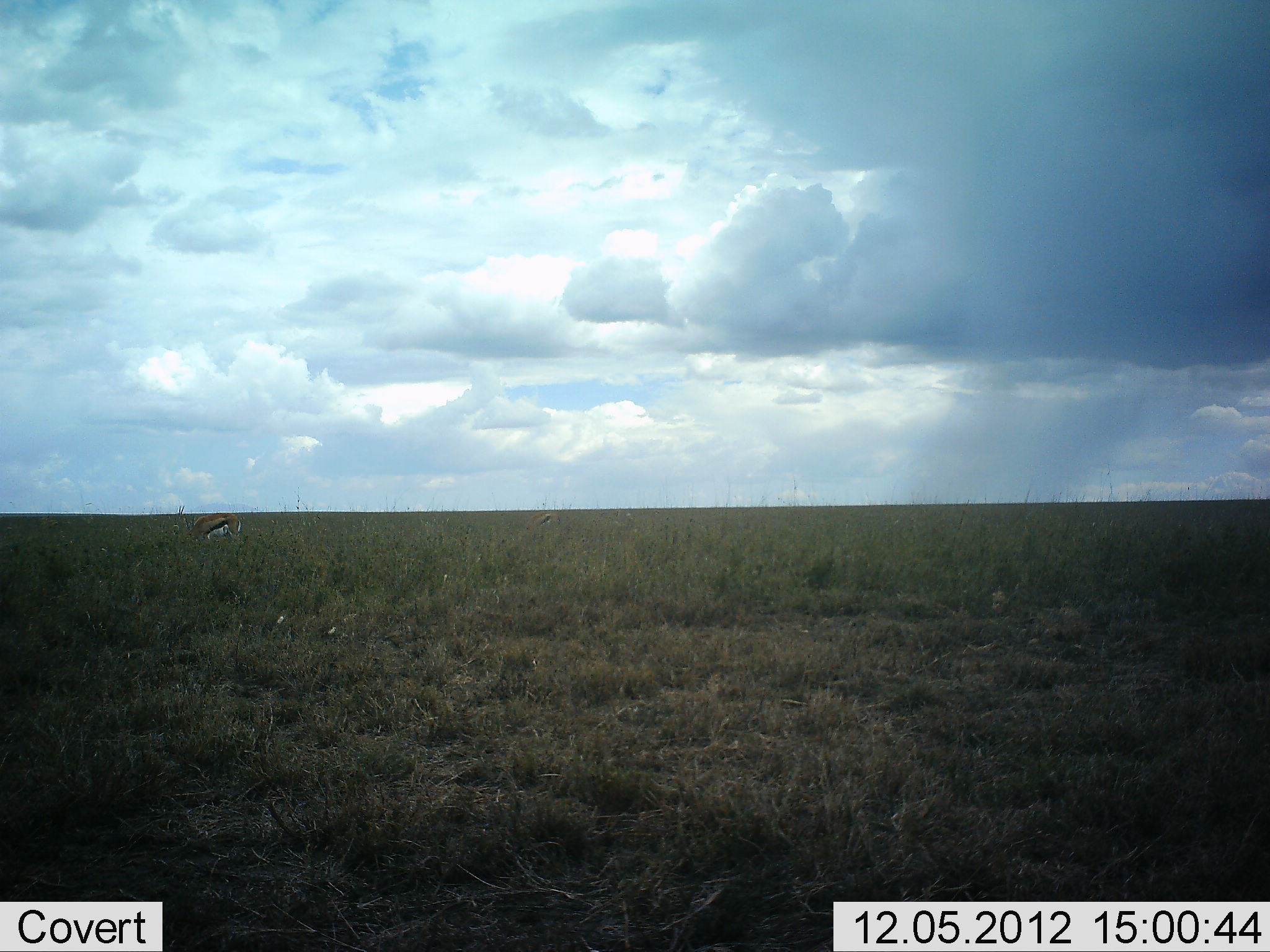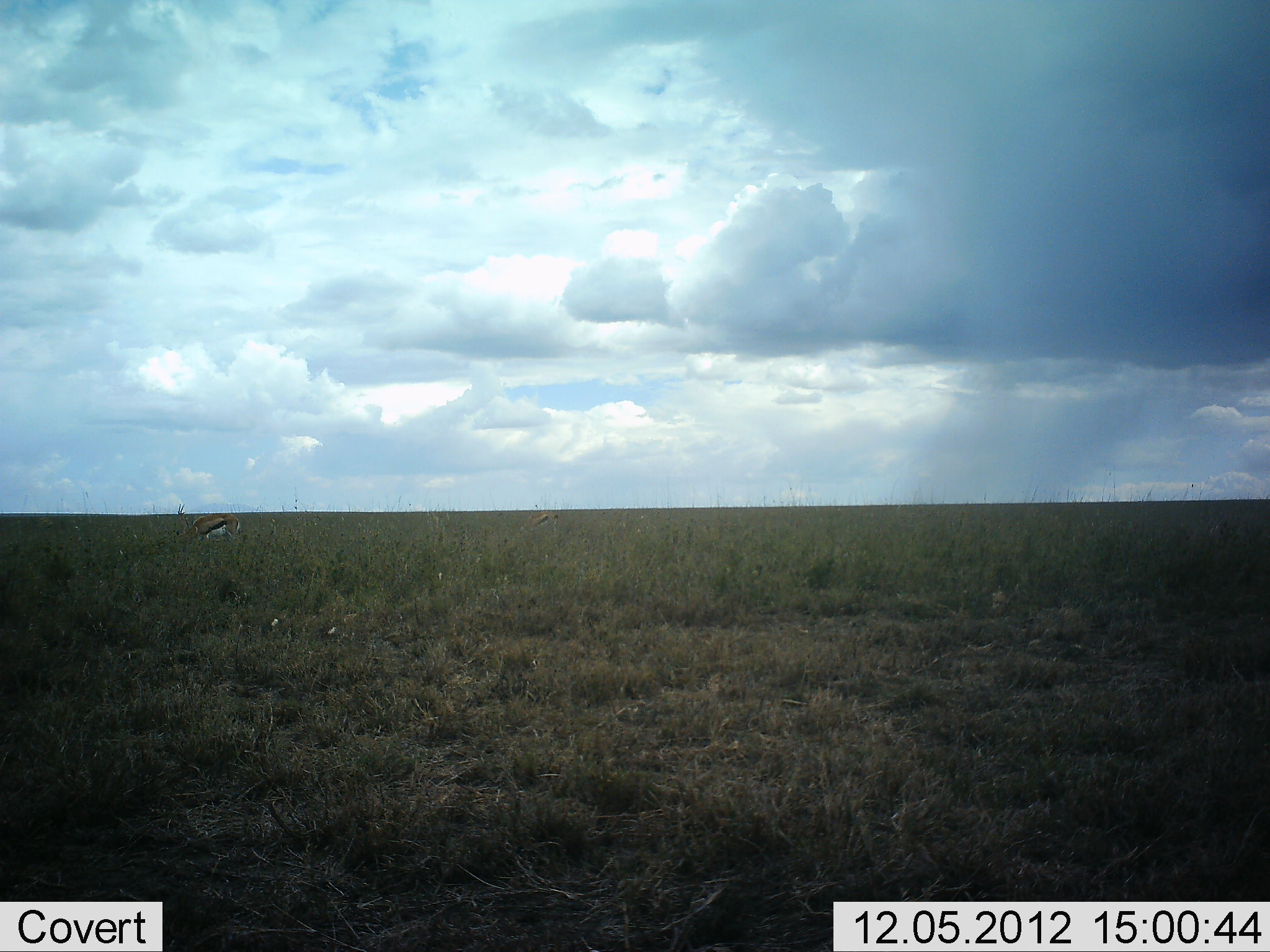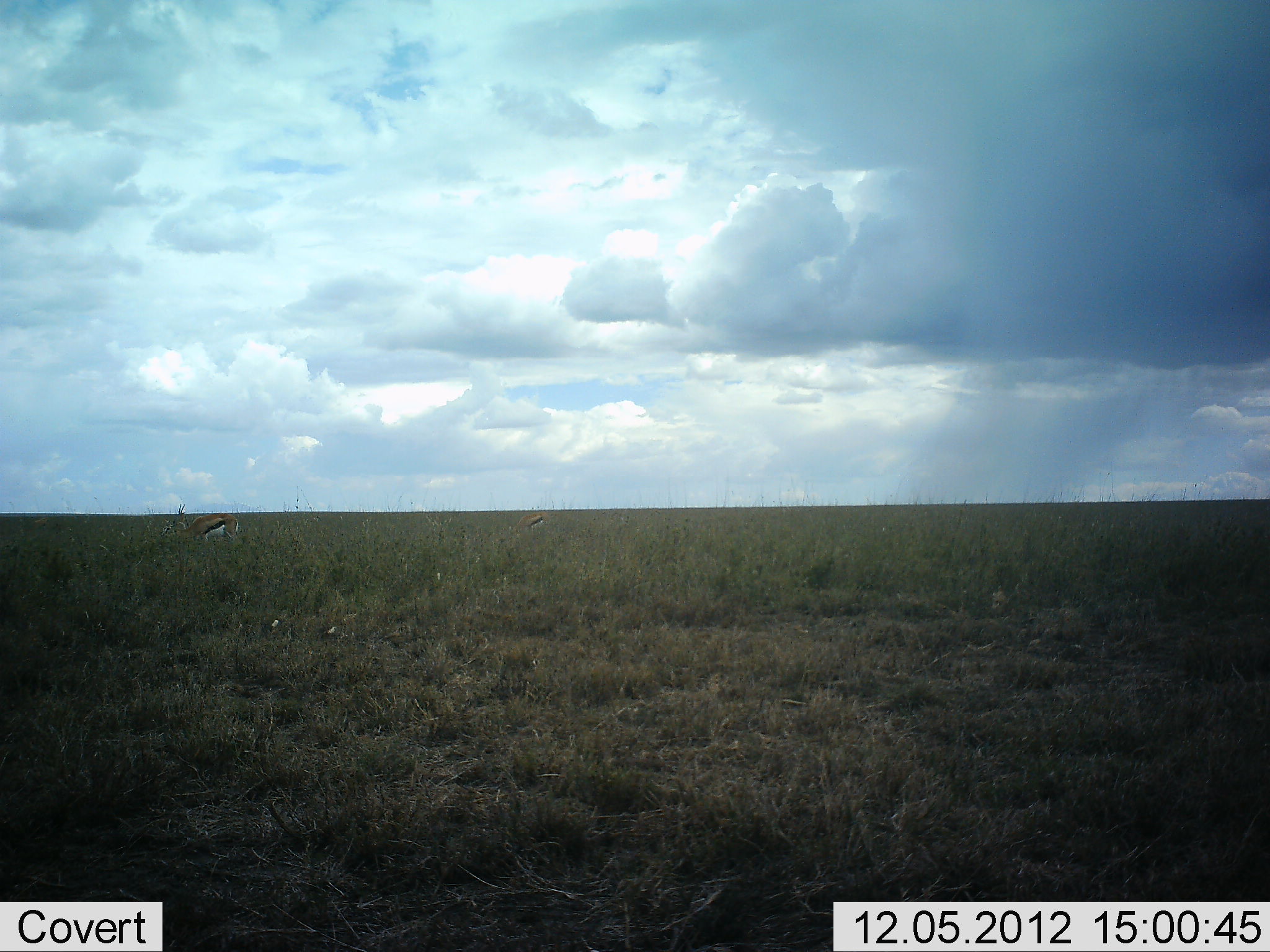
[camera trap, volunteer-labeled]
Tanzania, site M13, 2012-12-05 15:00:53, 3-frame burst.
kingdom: Animalia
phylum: Chordata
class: Mammalia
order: Artiodactyla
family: Bovidae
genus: Eudorcas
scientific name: Eudorcas thomsonii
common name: thomson's gazelle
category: gazellethomsons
Gazellethomsons (thomson's gazelle) (Eudorcas thomsonii), count 1. Behavior (volunteer vote fractions): standing 63%, resting 3%, moving 7%, interacting 0%. Young present (vote fraction): 3%. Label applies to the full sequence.